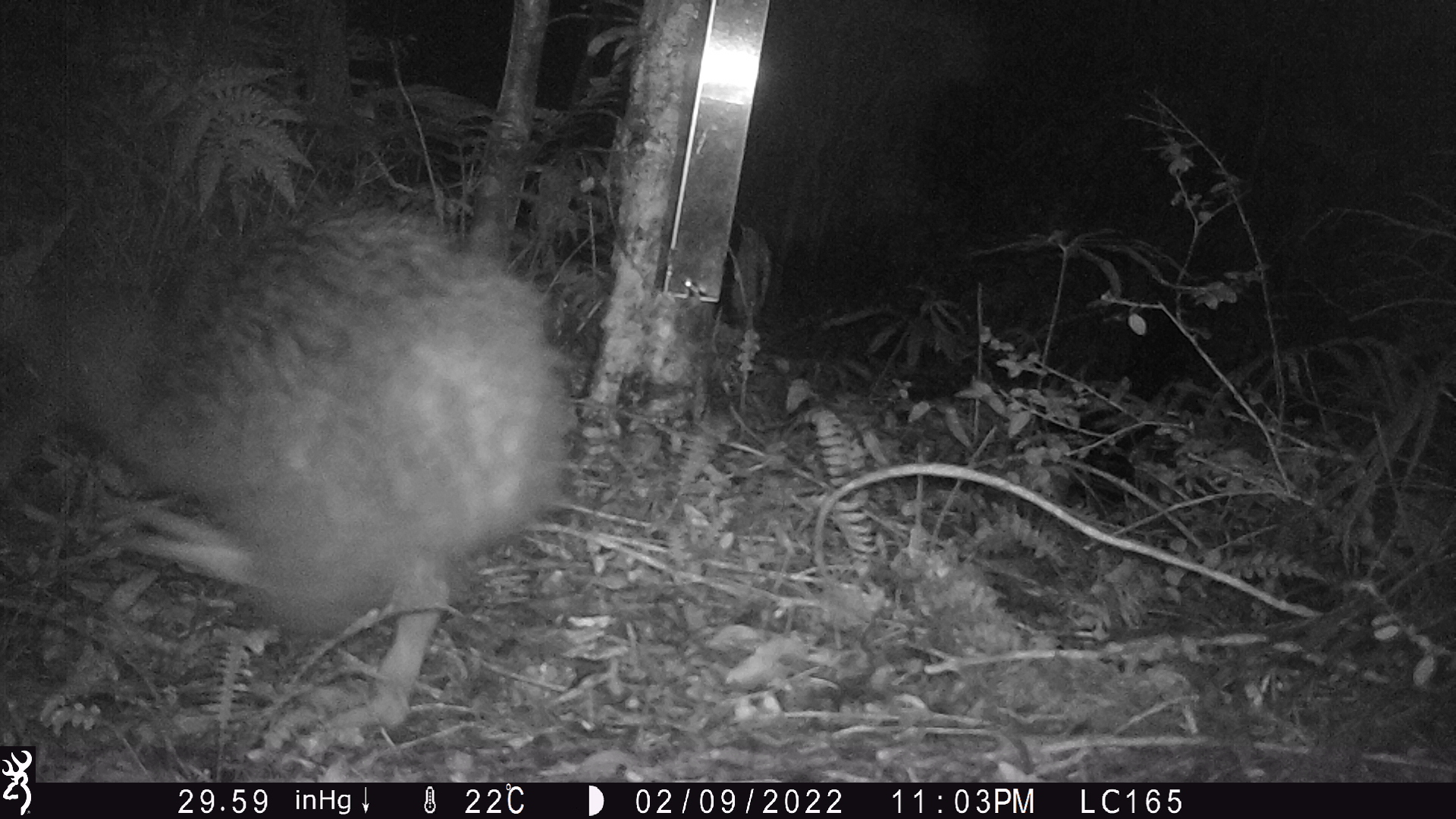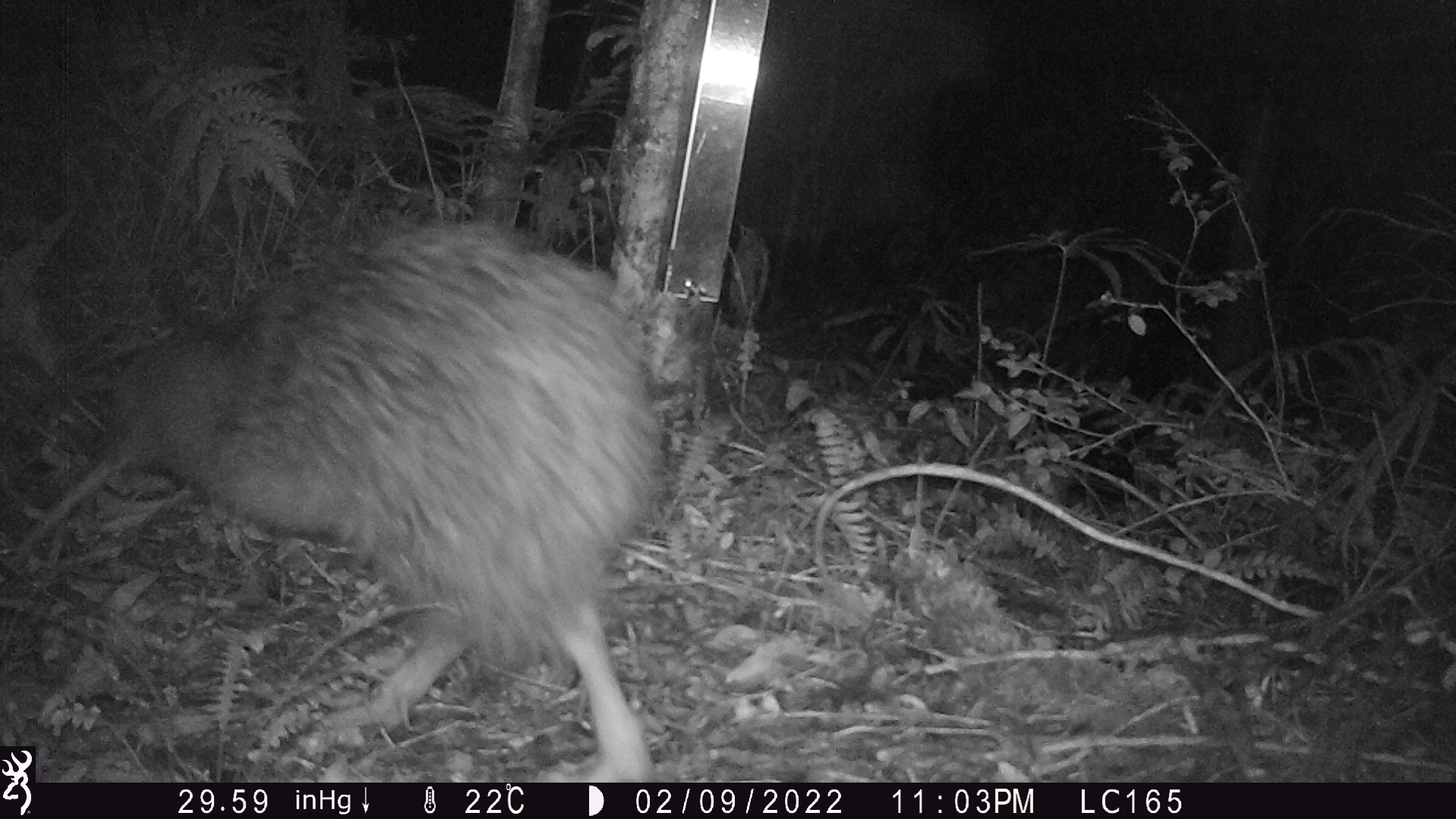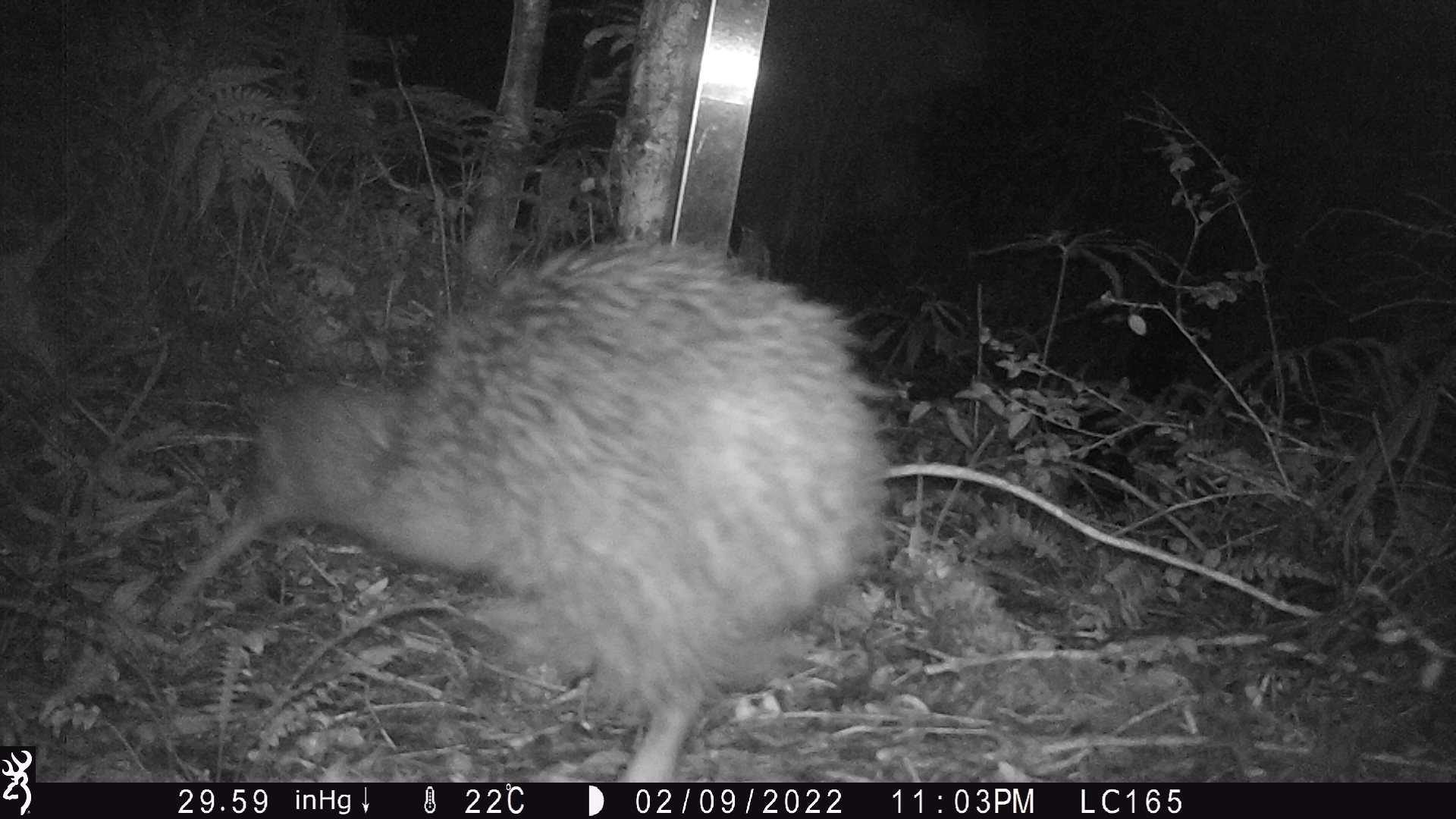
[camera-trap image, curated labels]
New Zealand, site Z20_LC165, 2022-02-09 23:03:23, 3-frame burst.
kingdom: Animalia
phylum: Chordata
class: Aves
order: Apterygiformes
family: Apterygidae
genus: Apteryx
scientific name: Apteryx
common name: kiwi